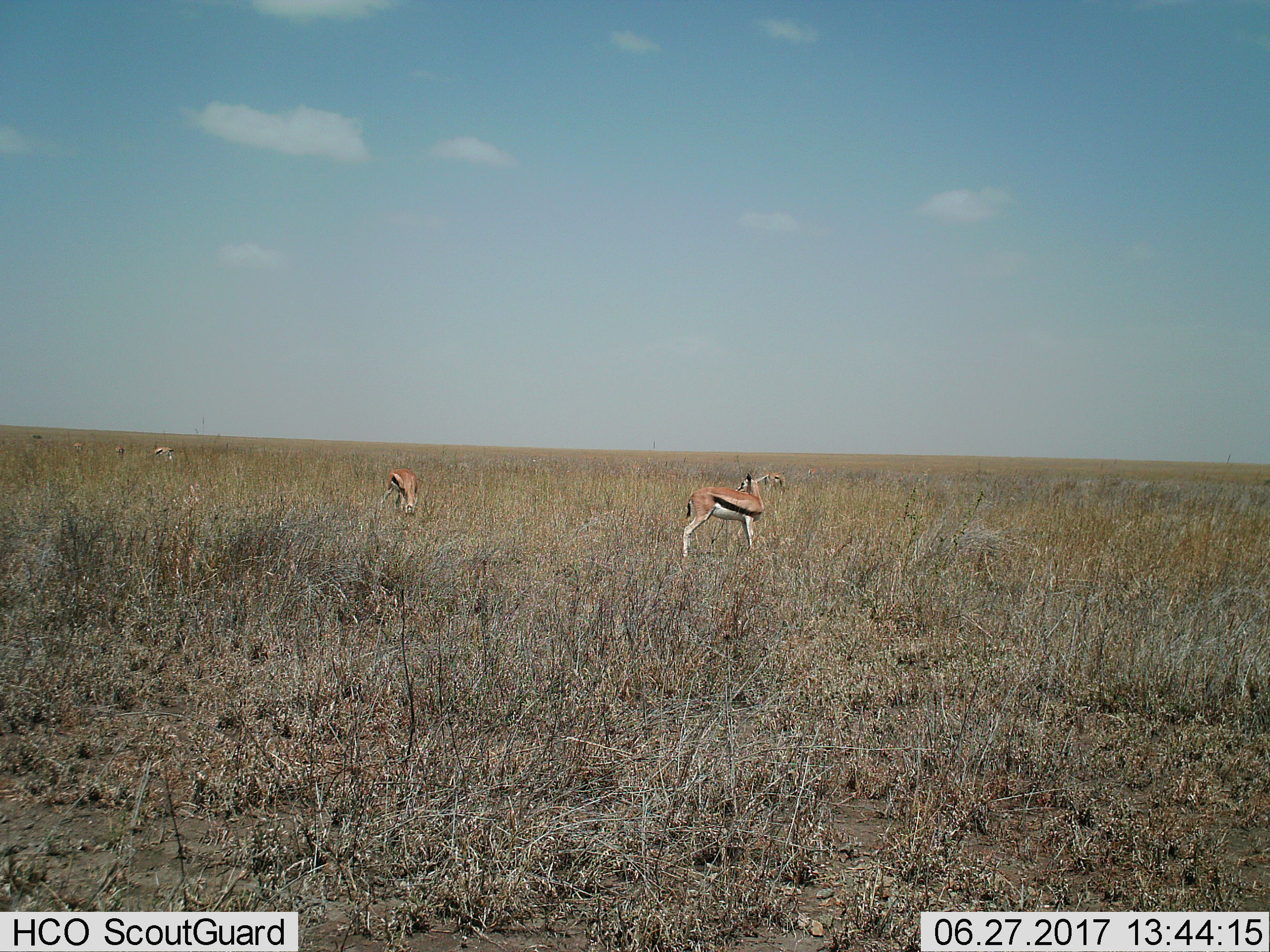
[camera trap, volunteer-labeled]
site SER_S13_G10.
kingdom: Animalia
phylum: Chordata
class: Mammalia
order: Artiodactyla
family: Bovidae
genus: Eudorcas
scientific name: Eudorcas thomsonii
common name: thomson's gazelle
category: gazellethomsons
Gazellethomsons (thomson's gazelle) (Eudorcas thomsonii), count 6. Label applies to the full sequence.